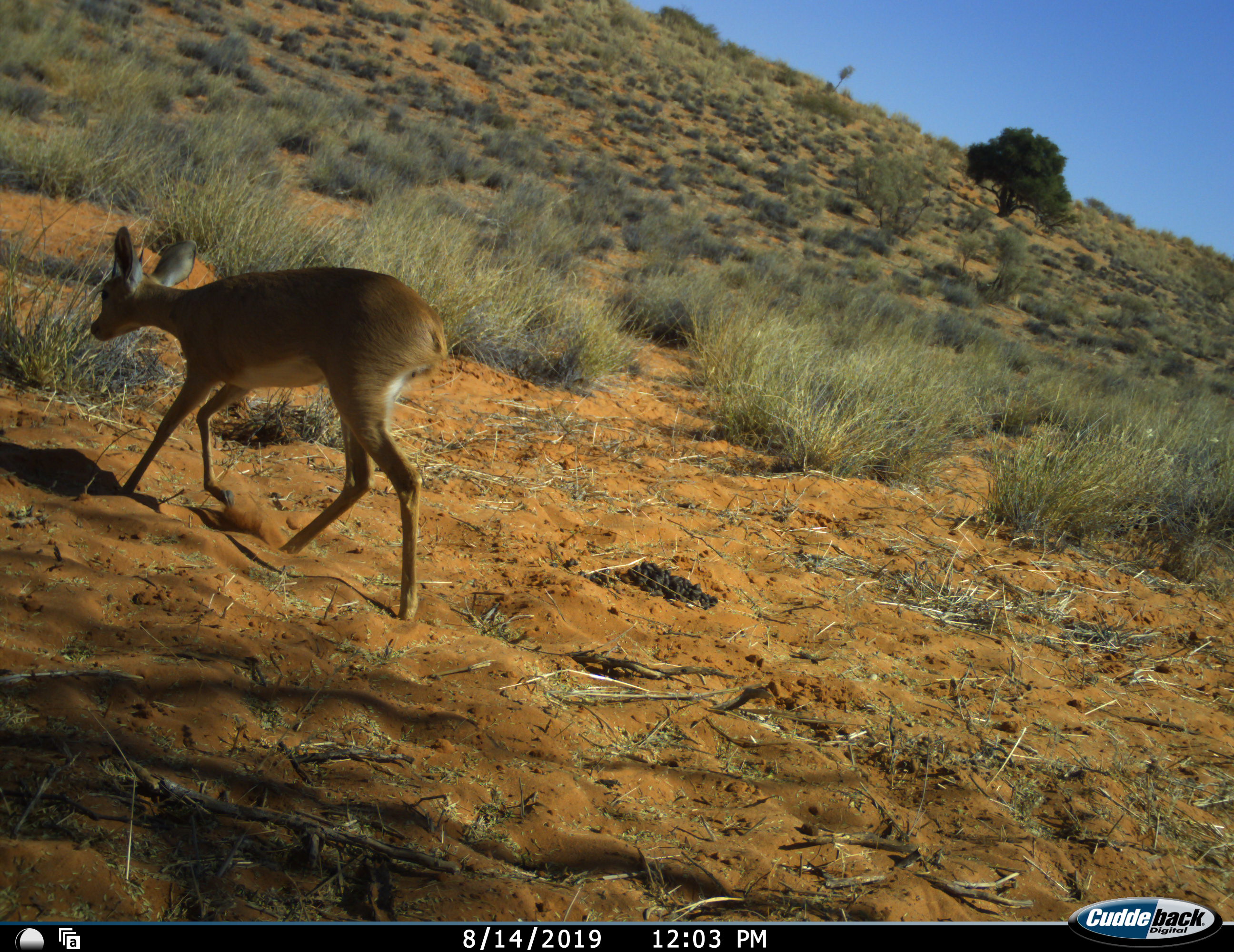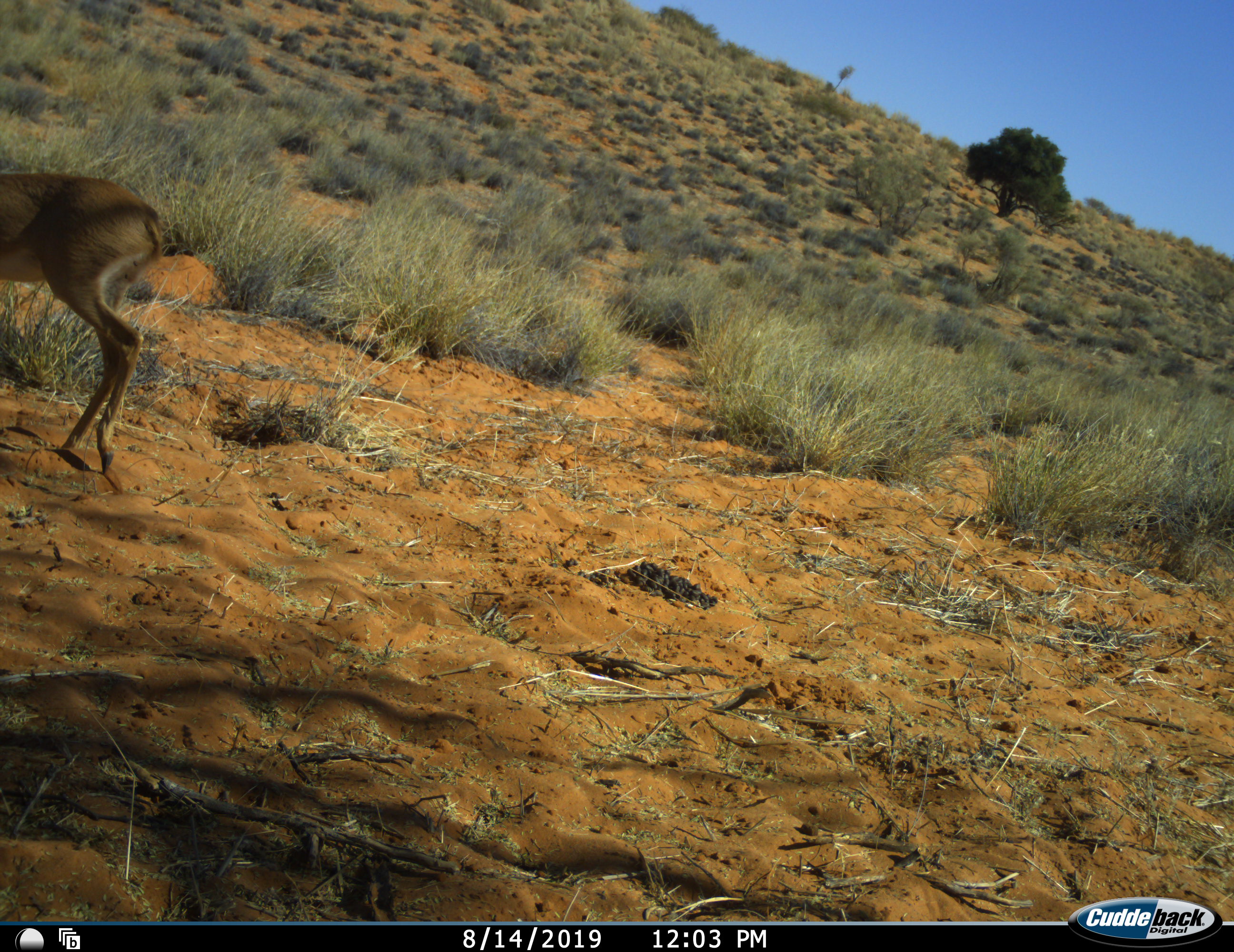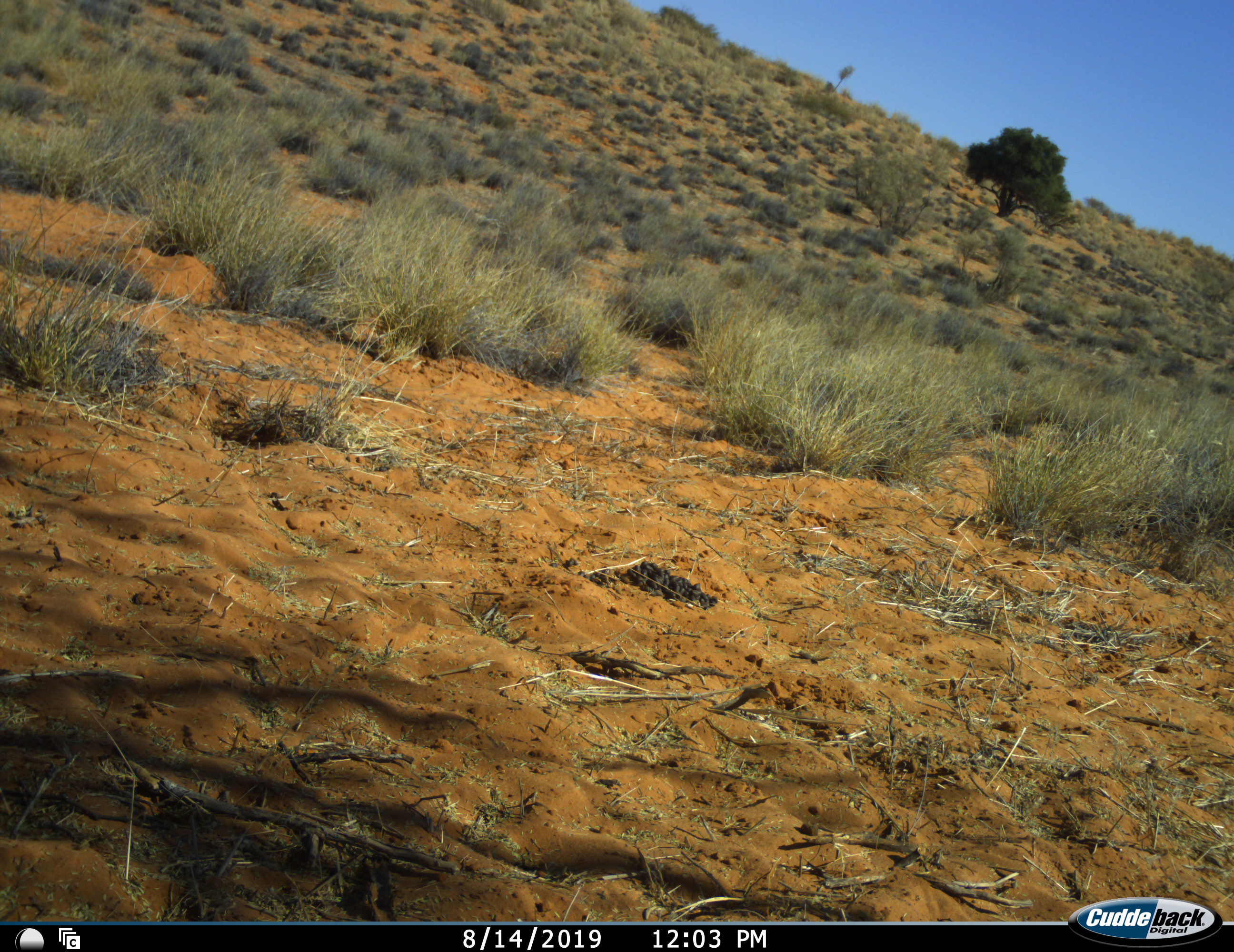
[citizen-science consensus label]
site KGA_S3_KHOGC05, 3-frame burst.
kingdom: Animalia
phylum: Chordata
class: Mammalia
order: Artiodactyla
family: Bovidae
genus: Raphicerus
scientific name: Raphicerus campestris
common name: steenbok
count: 1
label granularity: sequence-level